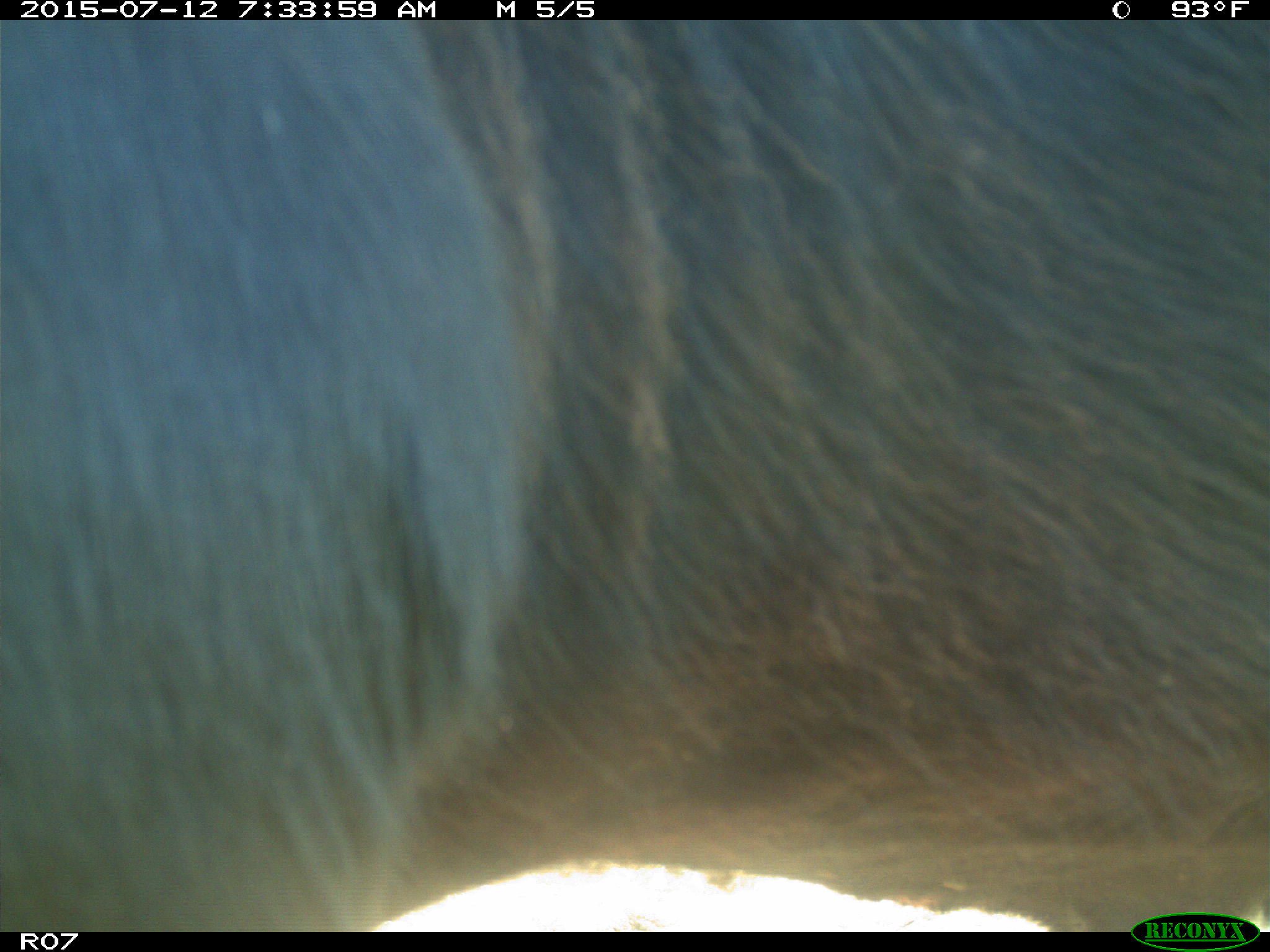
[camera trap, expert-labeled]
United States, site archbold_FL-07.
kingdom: Animalia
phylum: Chordata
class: Mammalia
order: Artiodactyla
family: Bovidae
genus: Bos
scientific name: Bos taurus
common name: domestic cow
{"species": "Bos taurus (domestic cow)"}